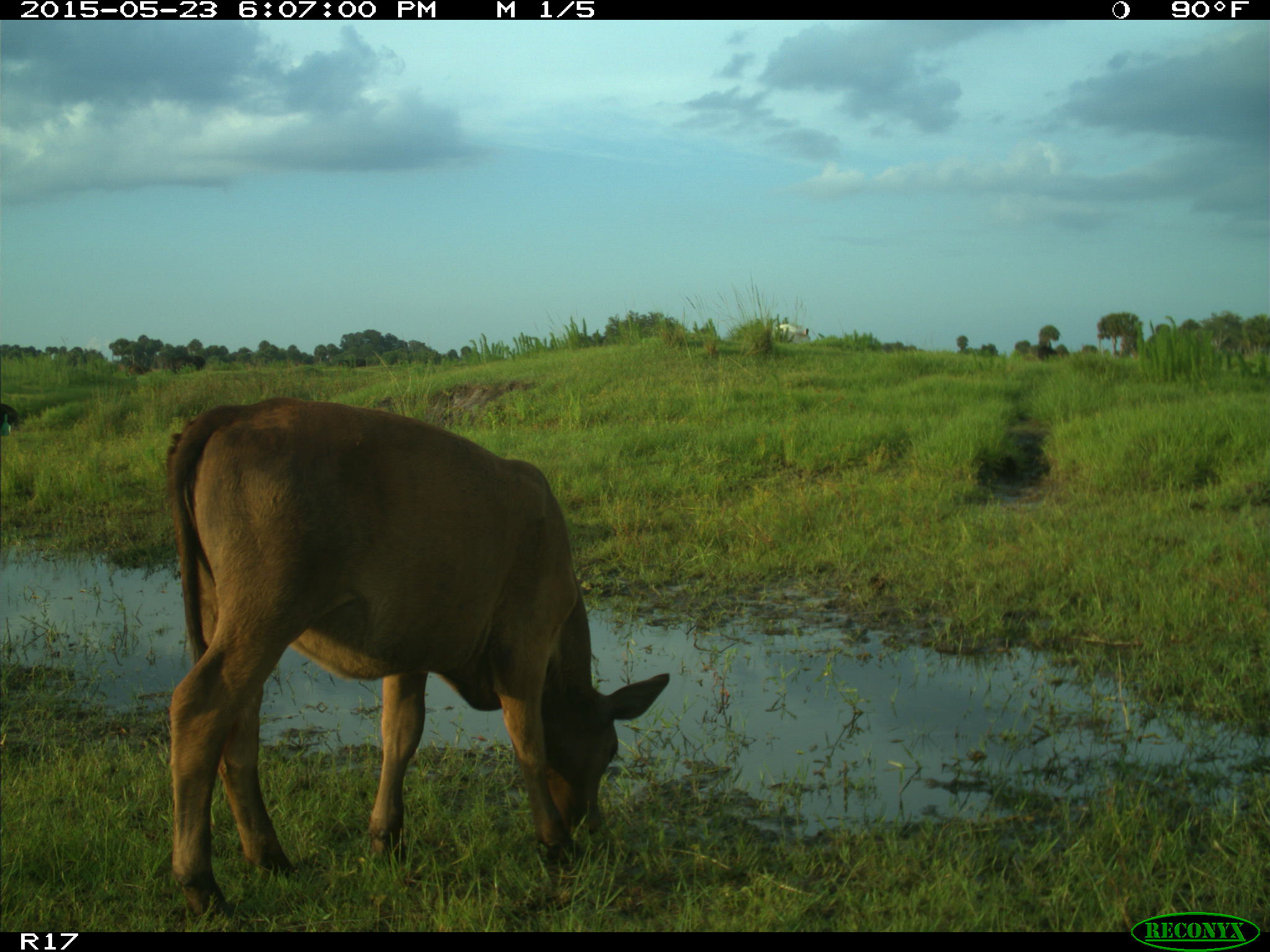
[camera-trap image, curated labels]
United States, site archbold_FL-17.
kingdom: Animalia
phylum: Chordata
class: Mammalia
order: Artiodactyla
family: Bovidae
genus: Bos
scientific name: Bos taurus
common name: domestic cow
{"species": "Bos taurus (domestic cow)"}